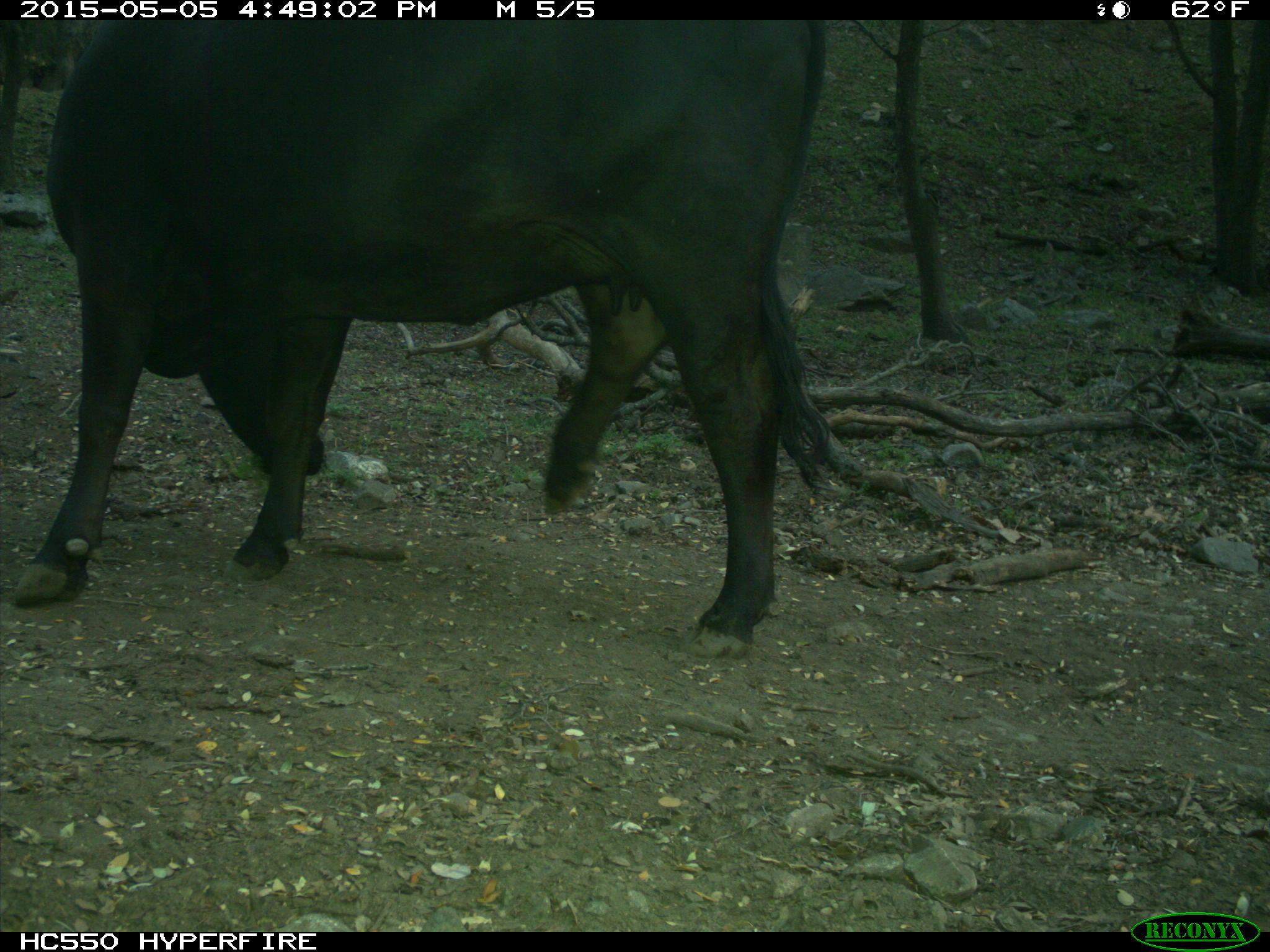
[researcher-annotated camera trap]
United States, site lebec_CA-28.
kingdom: Animalia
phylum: Chordata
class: Mammalia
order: Artiodactyla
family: Bovidae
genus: Bos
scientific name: Bos taurus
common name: domestic cow